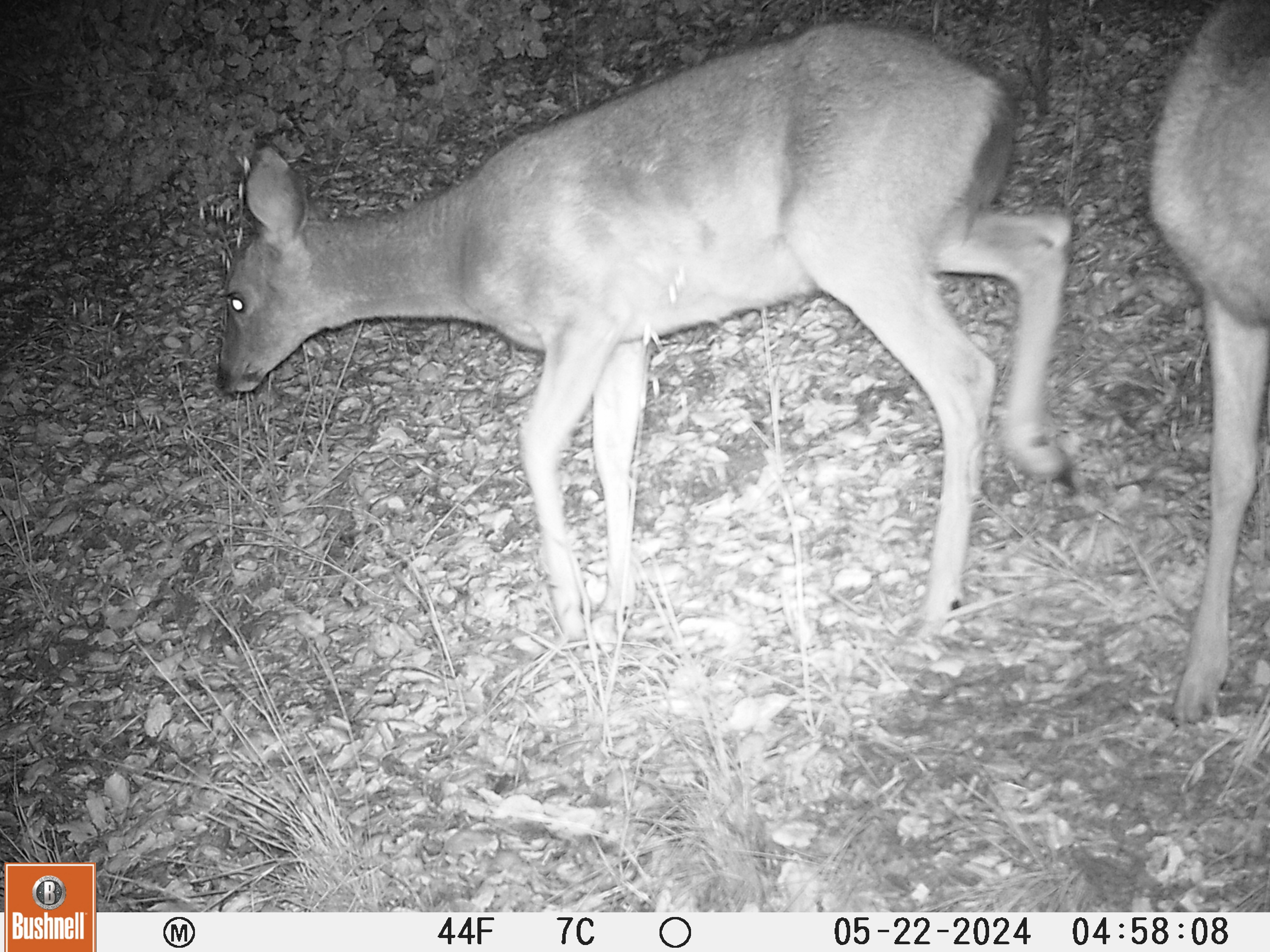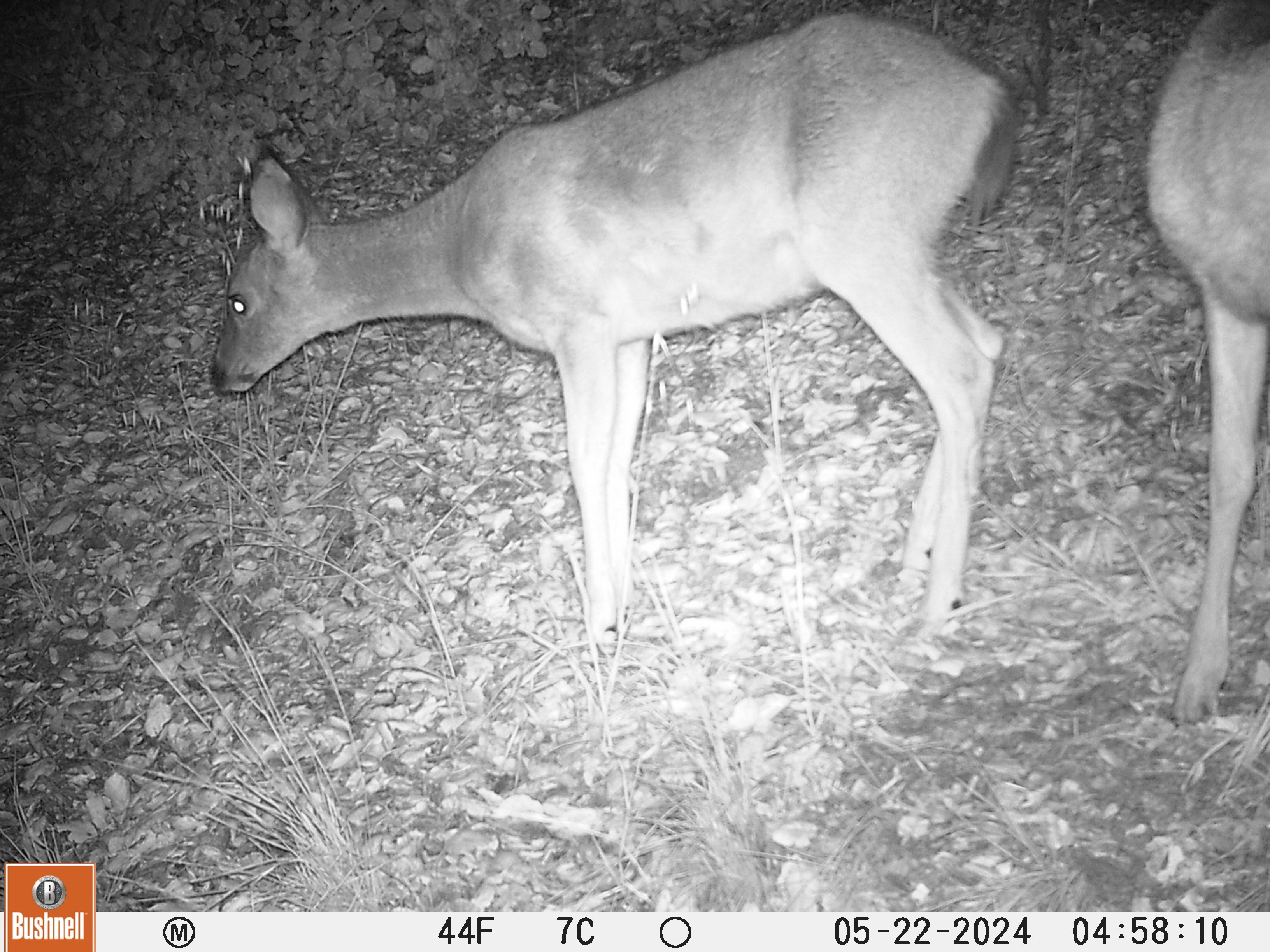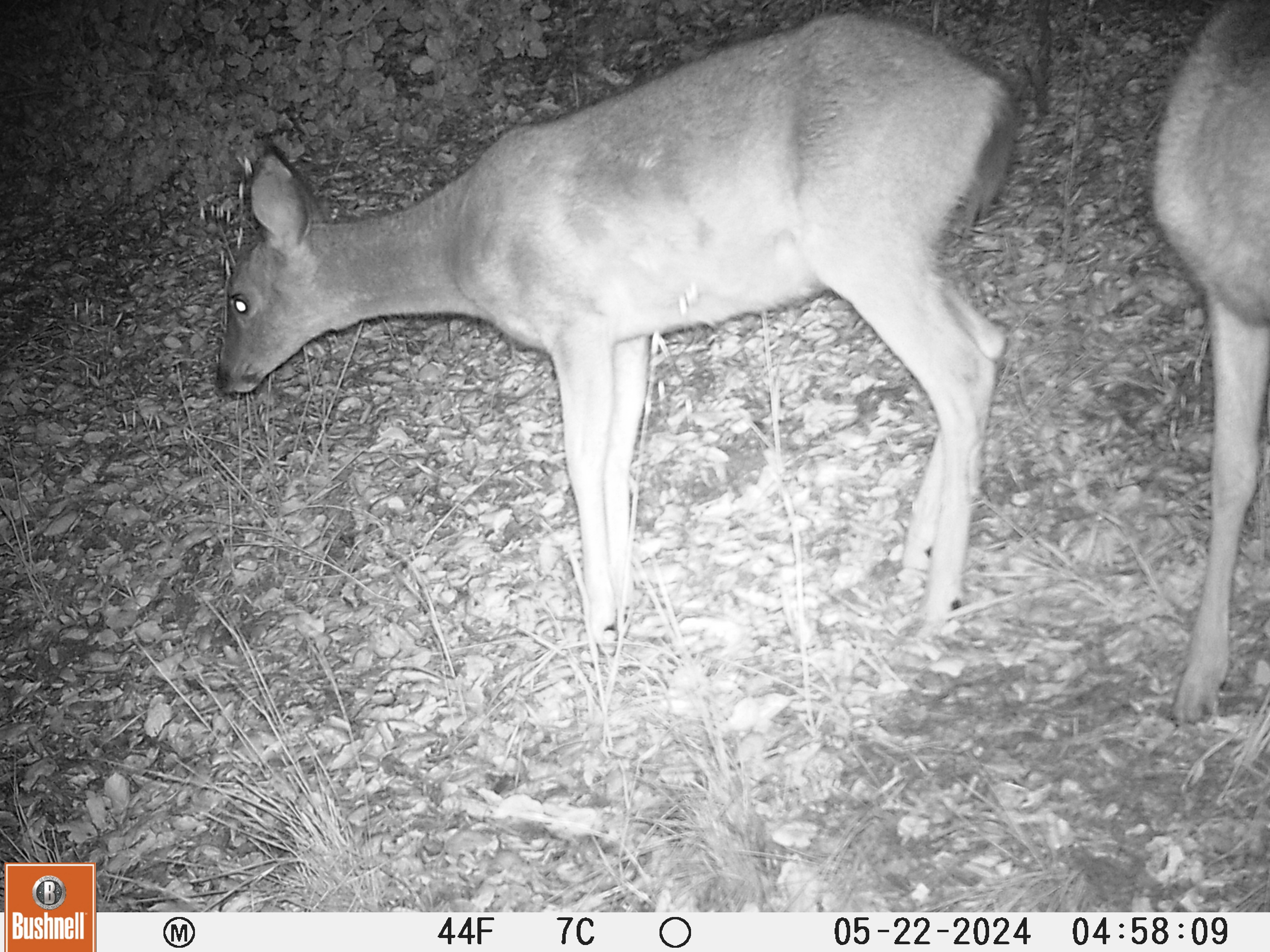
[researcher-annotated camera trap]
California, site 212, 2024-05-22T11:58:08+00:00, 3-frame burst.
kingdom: Animalia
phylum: Chordata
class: Mammalia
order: Artiodactyla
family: Cervidae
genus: Odocoileus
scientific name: Odocoileus hemionus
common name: mule deer